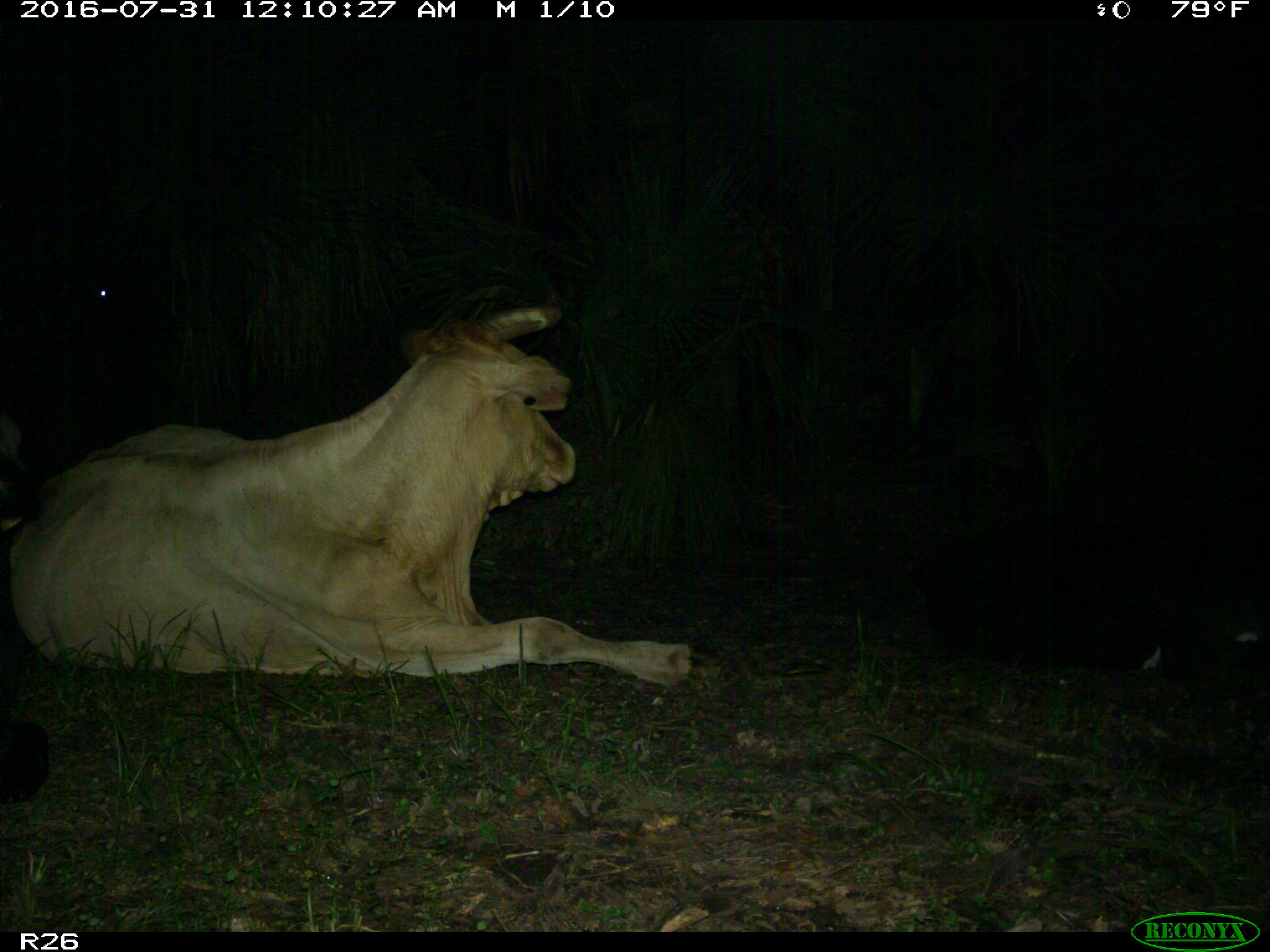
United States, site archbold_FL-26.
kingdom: Animalia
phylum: Chordata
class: Mammalia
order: Artiodactyla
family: Bovidae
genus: Bos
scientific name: Bos taurus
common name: domestic cow